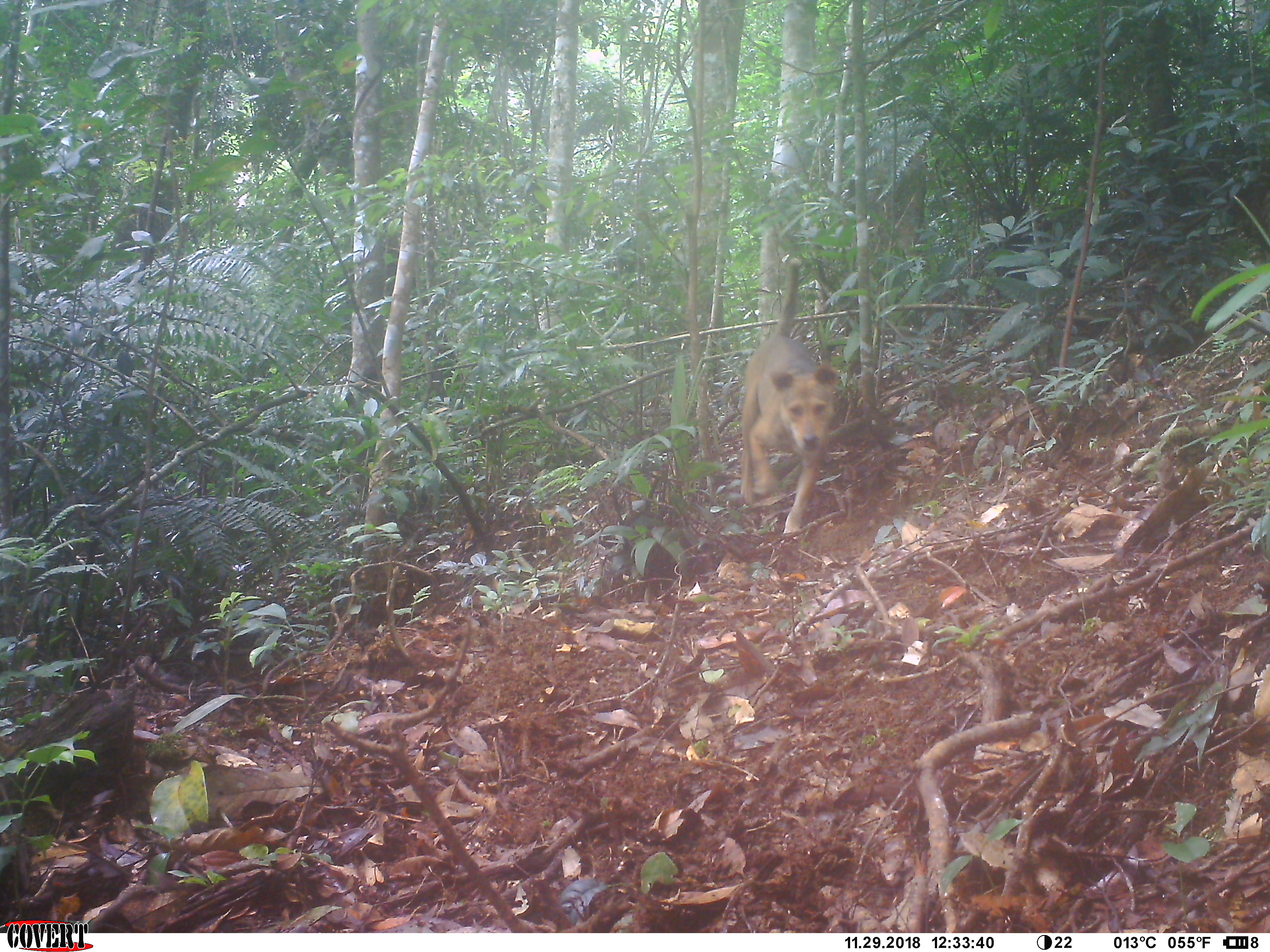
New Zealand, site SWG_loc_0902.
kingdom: Animalia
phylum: Chordata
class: Mammalia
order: Carnivora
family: Canidae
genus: Canis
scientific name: Canis familiaris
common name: domestic dog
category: dog